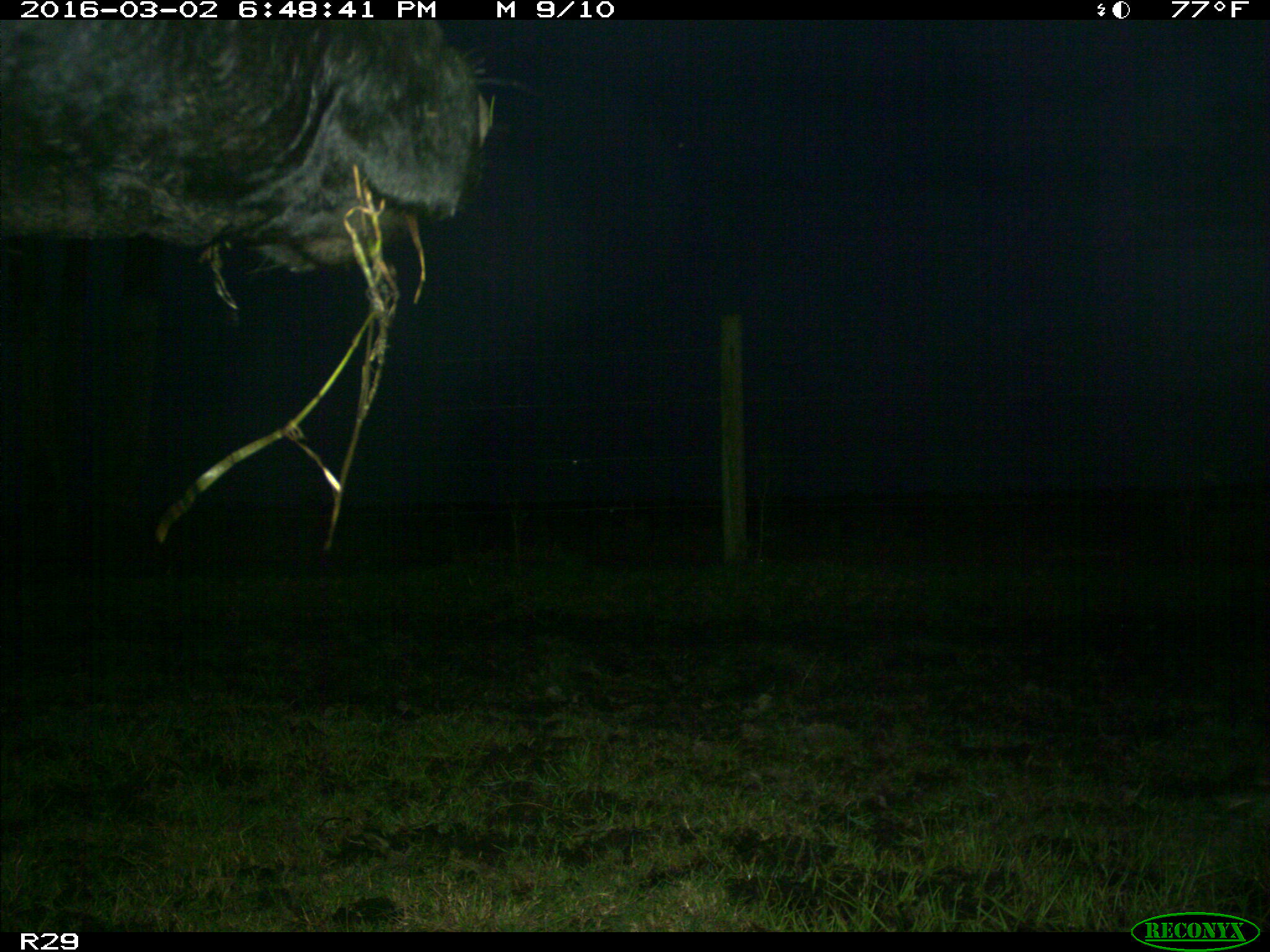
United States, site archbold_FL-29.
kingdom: Animalia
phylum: Chordata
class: Mammalia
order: Artiodactyla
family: Bovidae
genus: Bos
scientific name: Bos taurus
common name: domestic cow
Bos taurus (domestic cow).